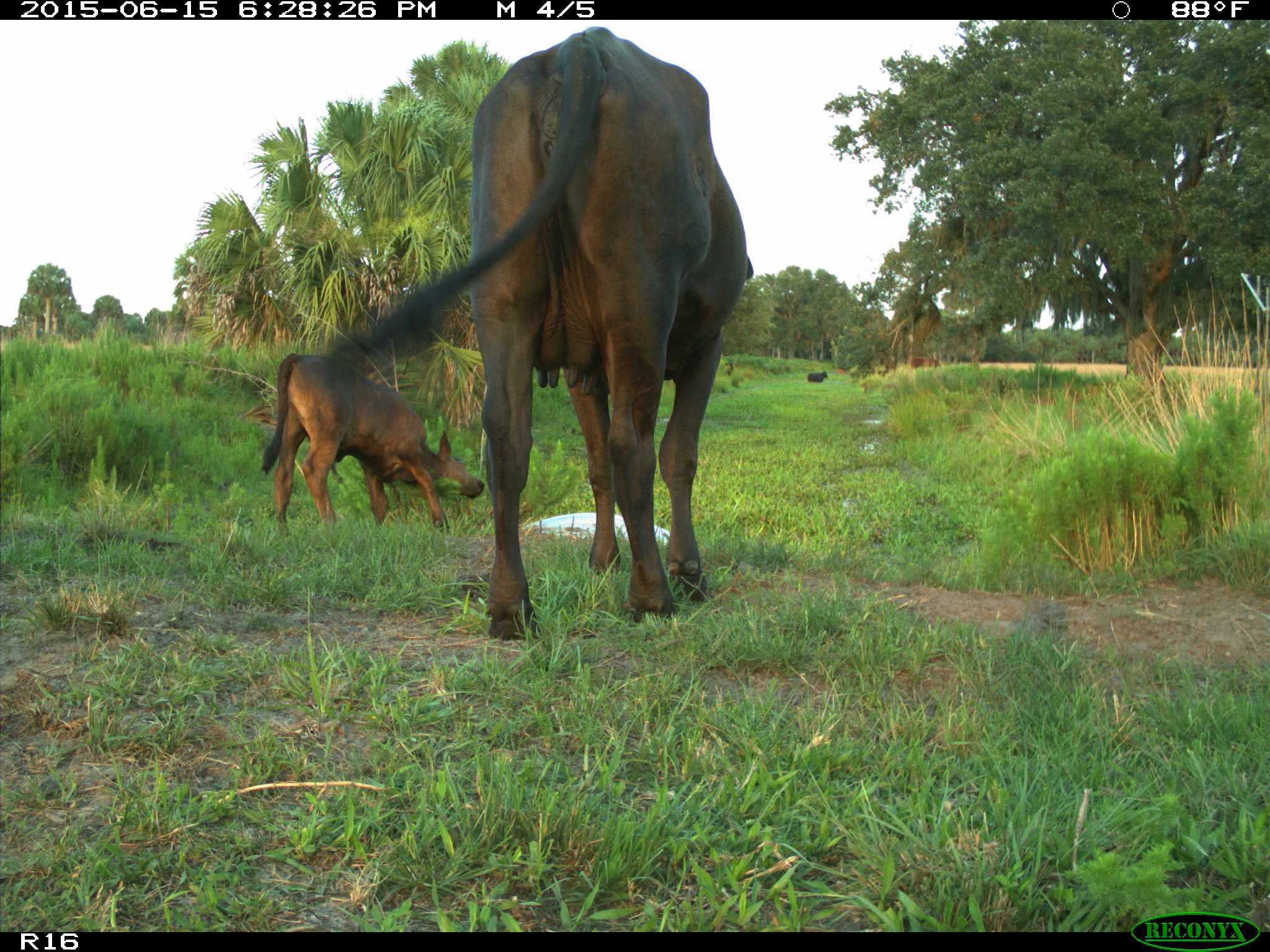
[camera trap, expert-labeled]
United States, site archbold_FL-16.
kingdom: Animalia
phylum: Chordata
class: Mammalia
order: Artiodactyla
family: Bovidae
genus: Bos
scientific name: Bos taurus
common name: domestic cow